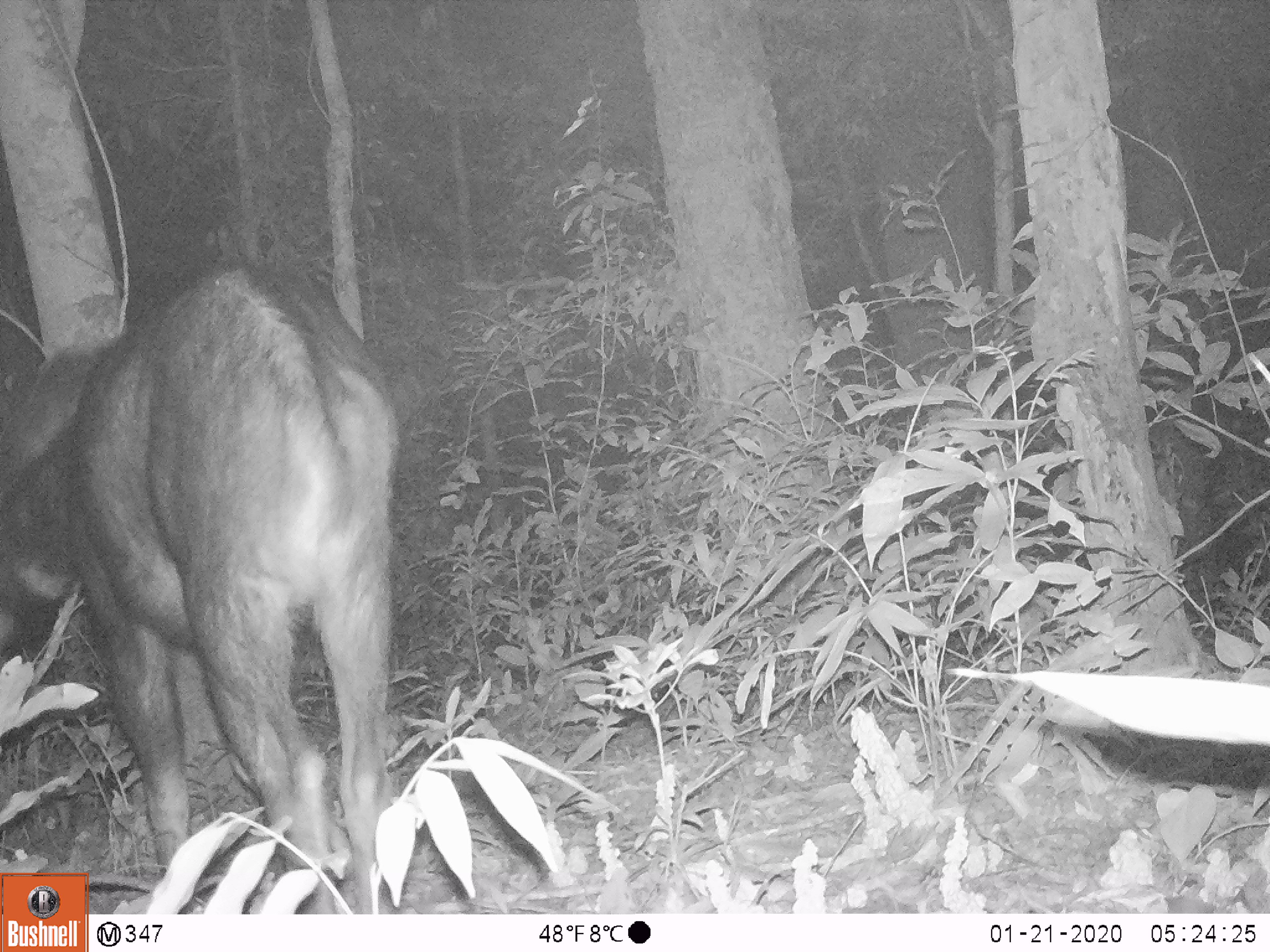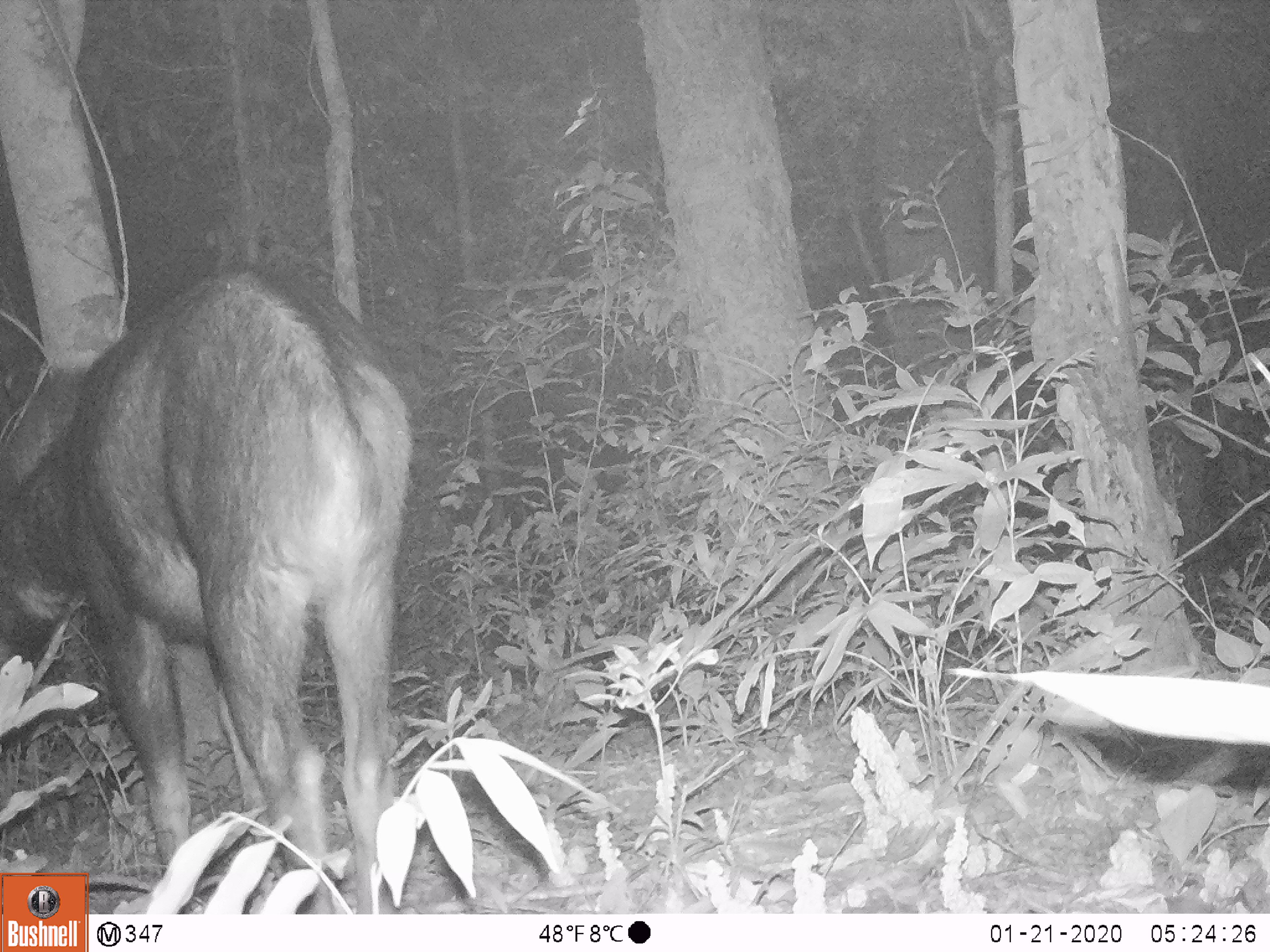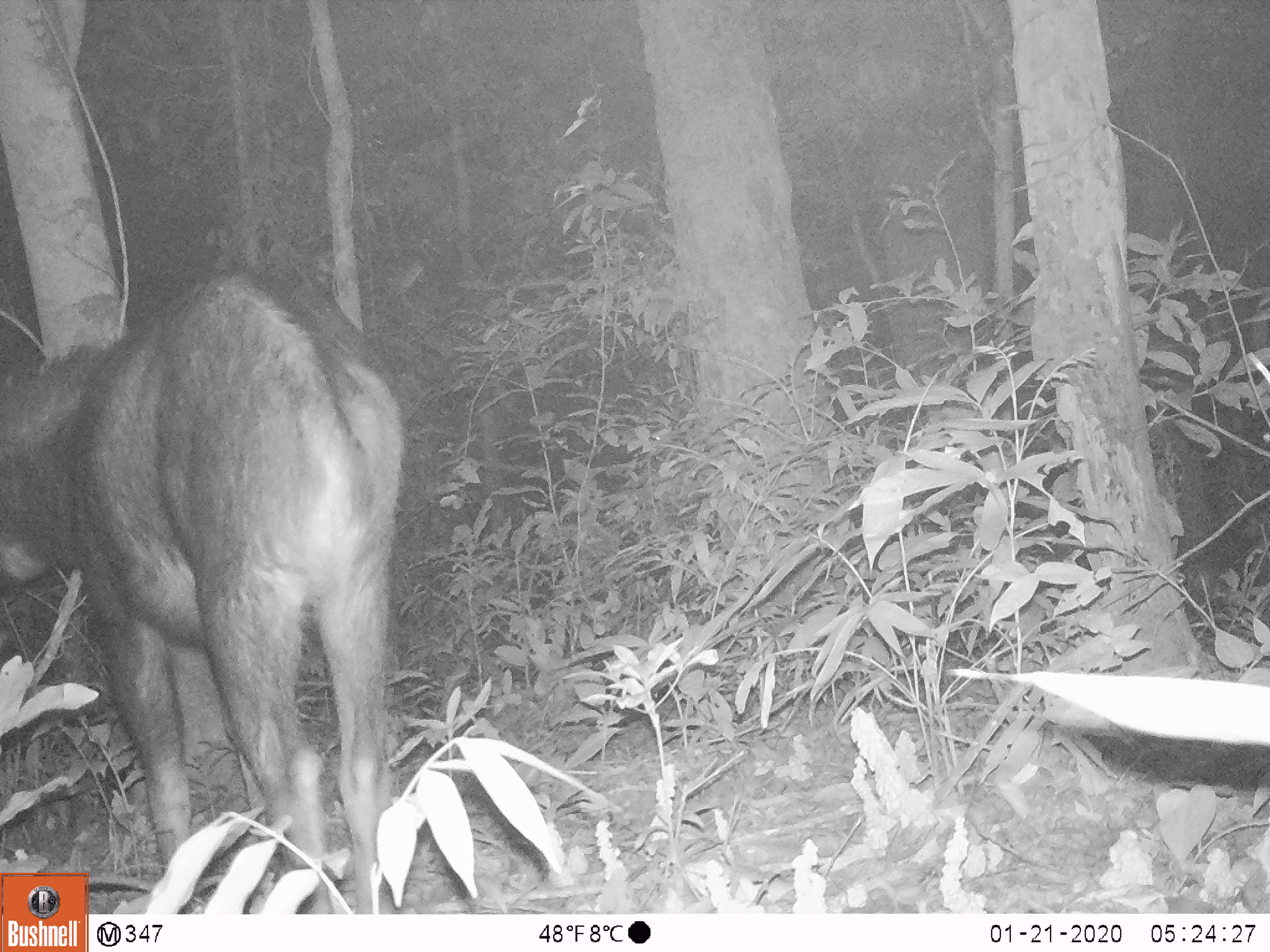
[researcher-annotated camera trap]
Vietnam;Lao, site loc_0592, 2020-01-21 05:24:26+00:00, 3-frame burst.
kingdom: Animalia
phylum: Chordata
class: Mammalia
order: Artiodactyla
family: Bovidae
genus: Capricornis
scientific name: Capricornis sumatraensis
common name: chinese serow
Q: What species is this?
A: Chinese serow (Capricornis sumatraensis).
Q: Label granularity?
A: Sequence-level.